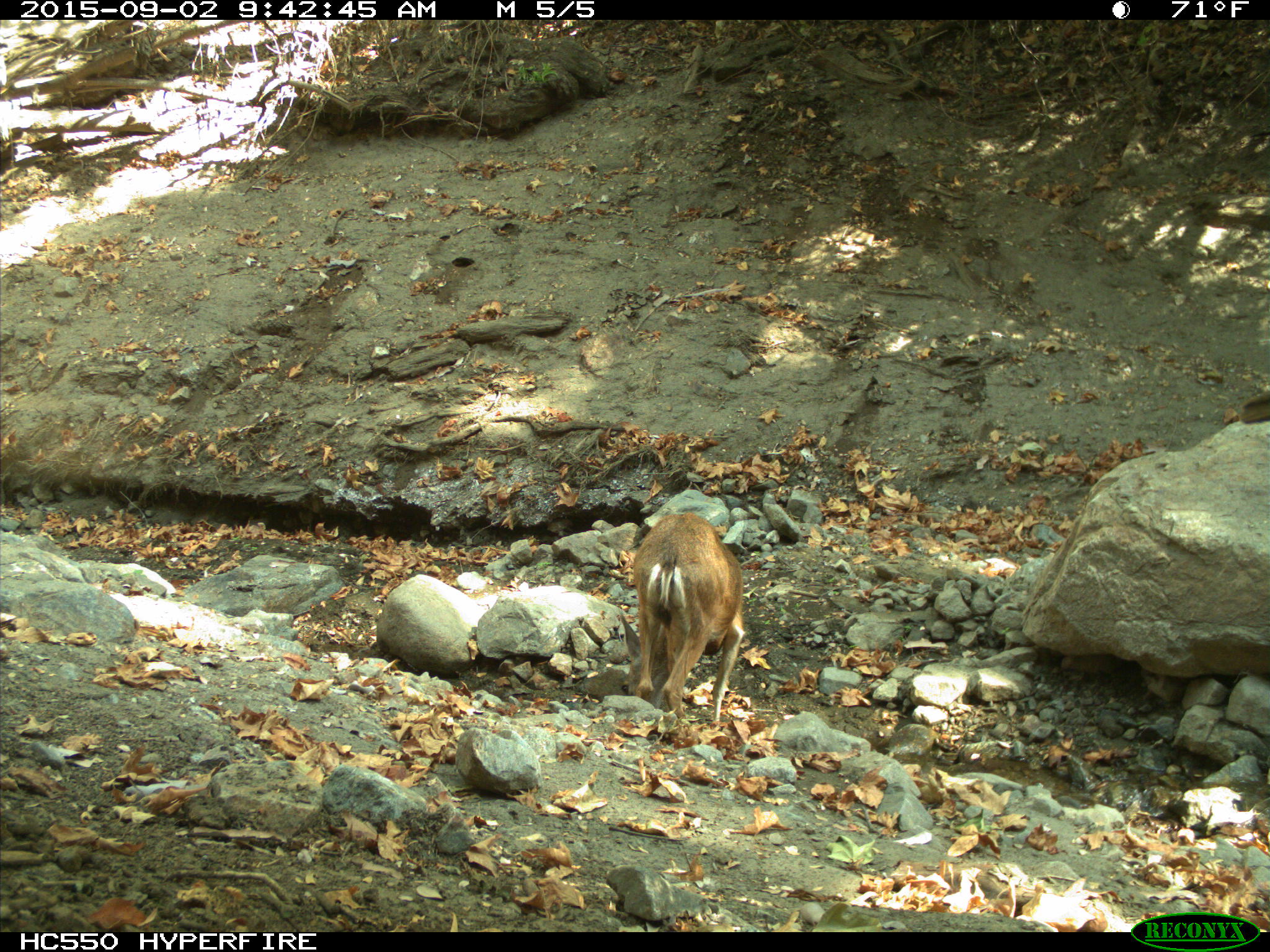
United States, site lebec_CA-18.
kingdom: Animalia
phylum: Chordata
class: Mammalia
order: Artiodactyla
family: Cervidae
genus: Odocoileus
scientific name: Odocoileus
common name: deer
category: unidentified deer